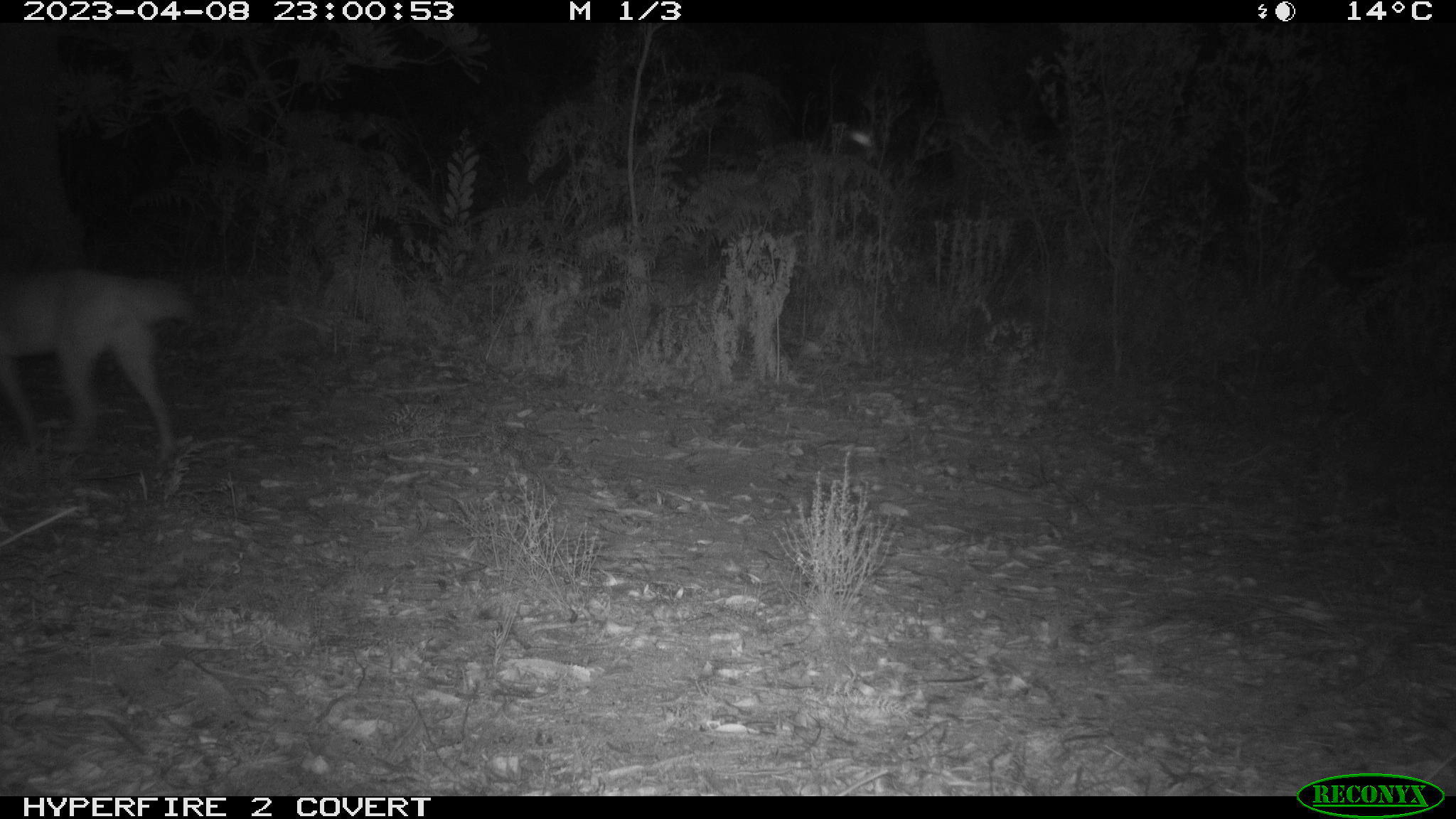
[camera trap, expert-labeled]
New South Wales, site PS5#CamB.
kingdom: Animalia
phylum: Chordata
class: Mammalia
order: Carnivora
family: Canidae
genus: Canis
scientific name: Canis familiaris dingo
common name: dingo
Dingo (Canis familiaris dingo).